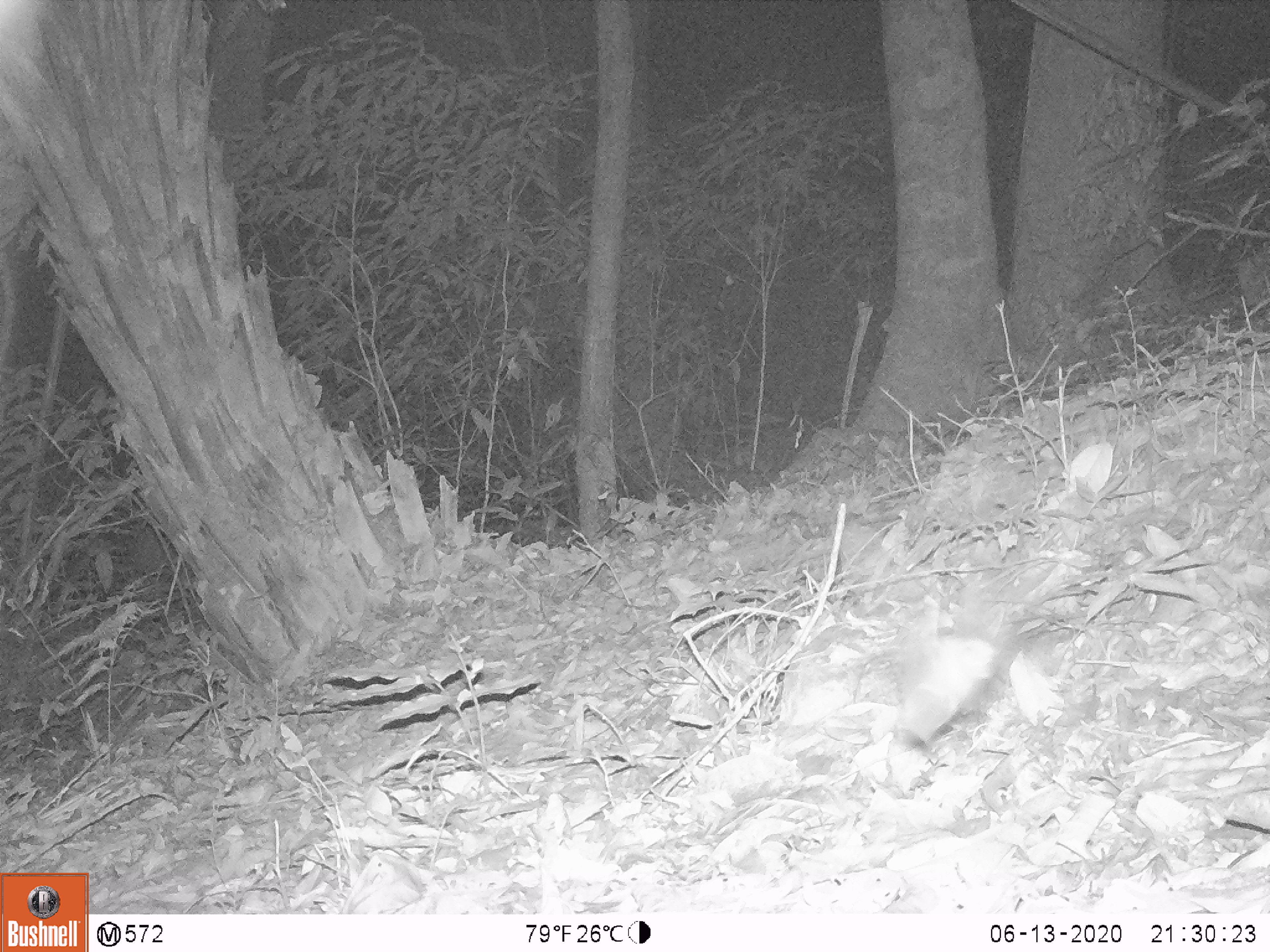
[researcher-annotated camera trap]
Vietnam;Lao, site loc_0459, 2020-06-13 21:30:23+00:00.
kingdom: Animalia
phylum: Chordata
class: Aves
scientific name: Aves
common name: bird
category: unidentified bird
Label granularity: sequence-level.